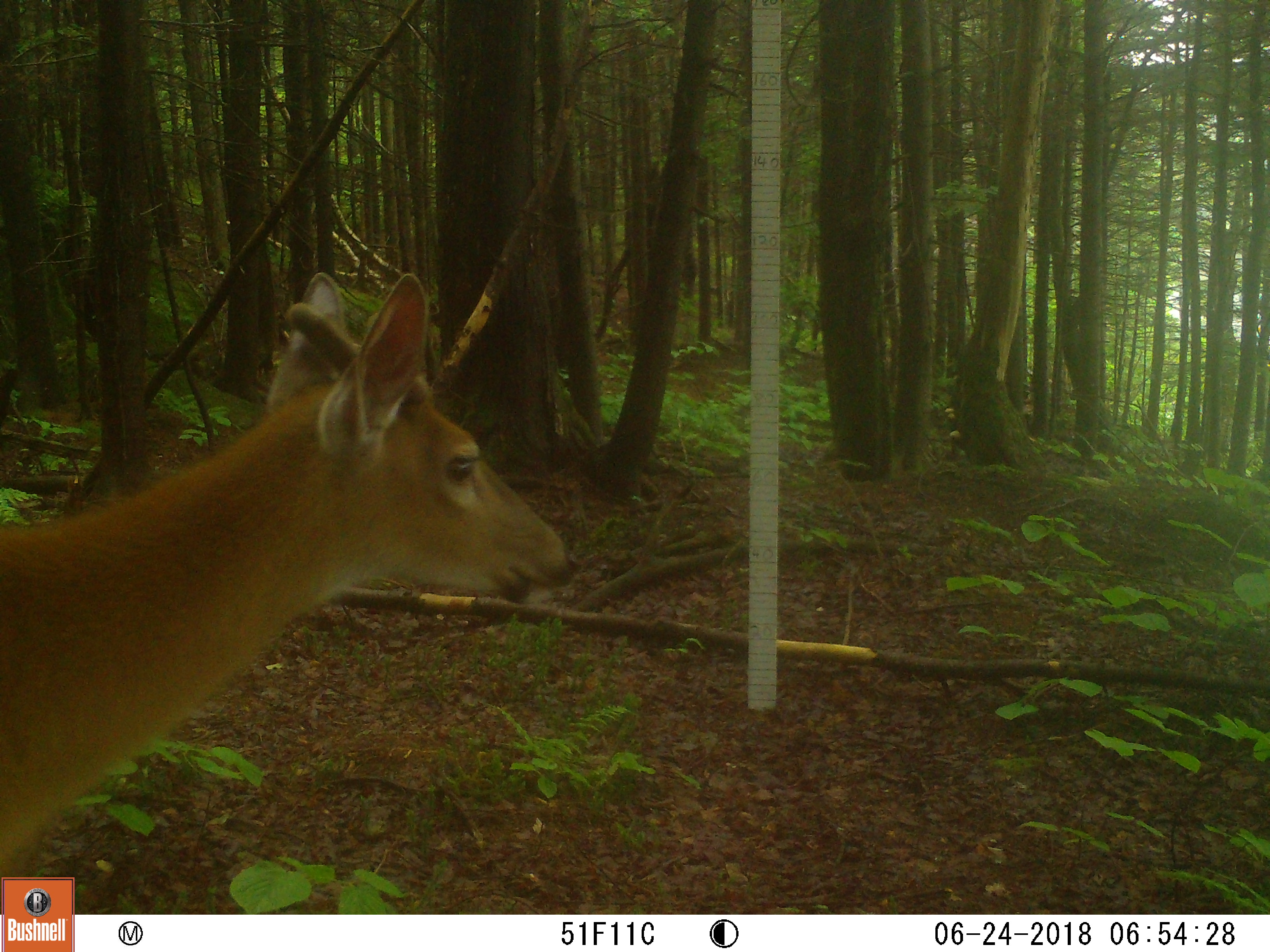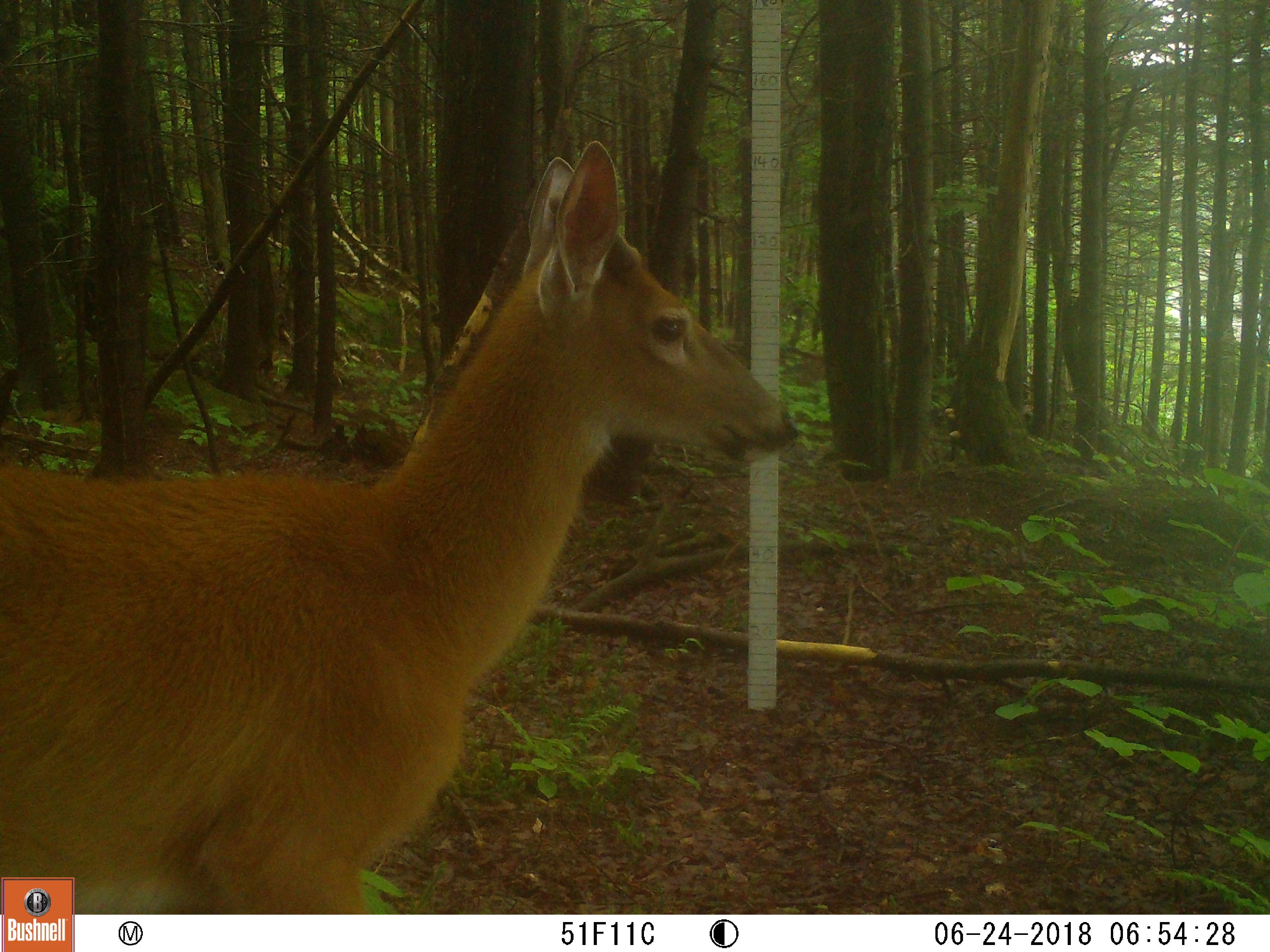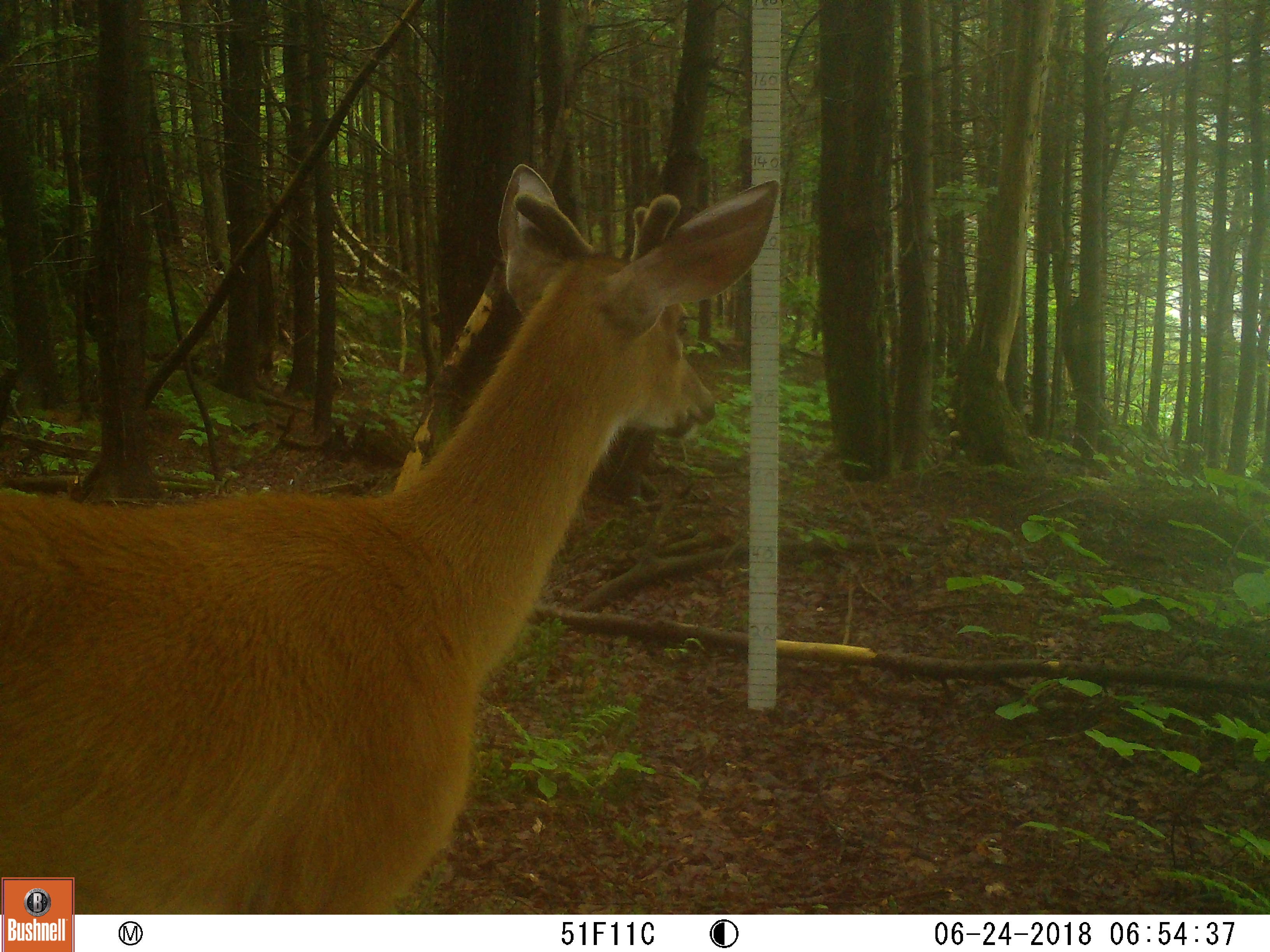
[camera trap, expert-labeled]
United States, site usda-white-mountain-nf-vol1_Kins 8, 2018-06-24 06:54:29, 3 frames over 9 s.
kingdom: Animalia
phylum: Chordata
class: Mammalia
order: Artiodactyla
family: Cervidae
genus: Odocoileus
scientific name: Odocoileus virginianus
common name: white-tailed deer